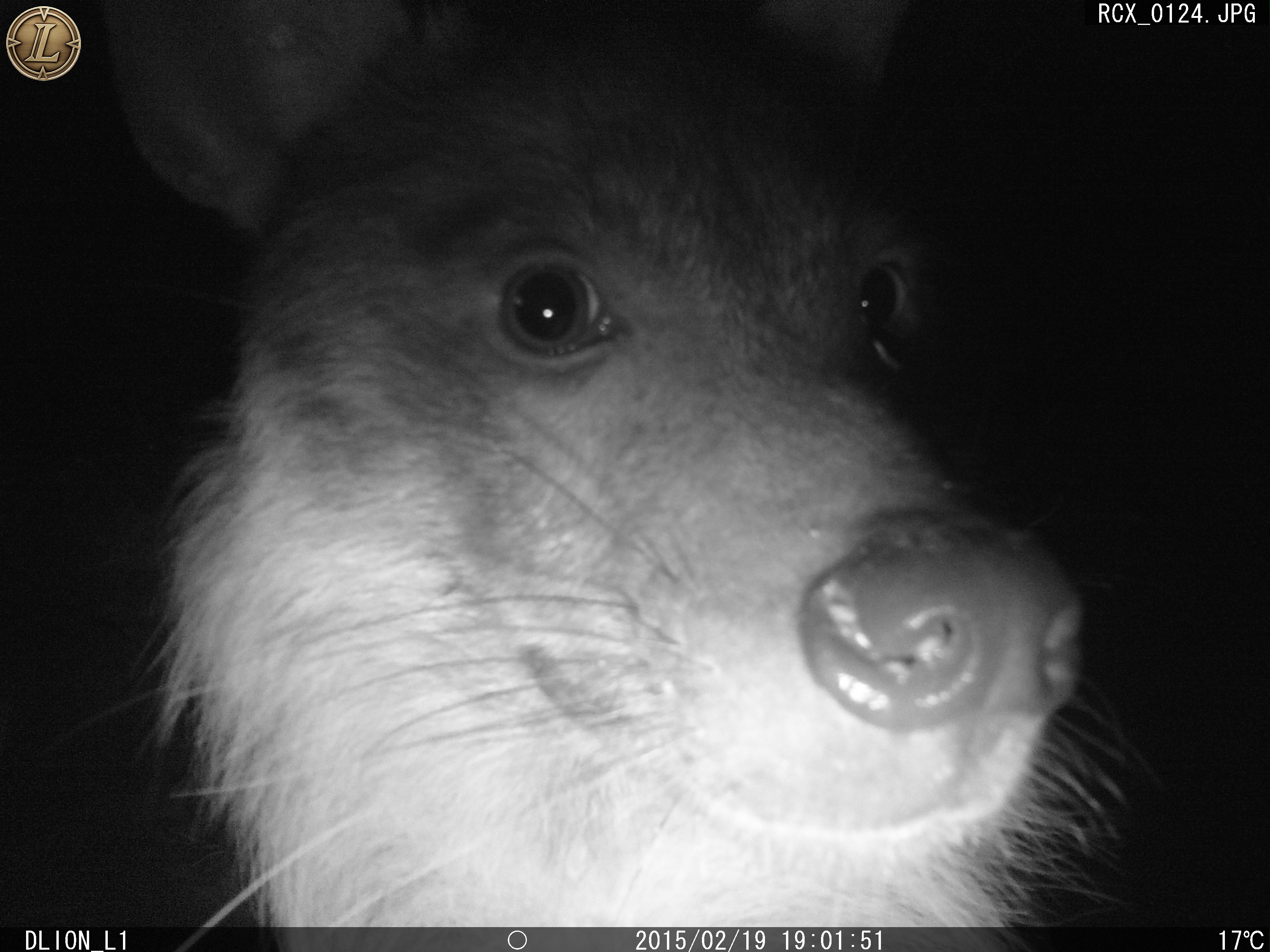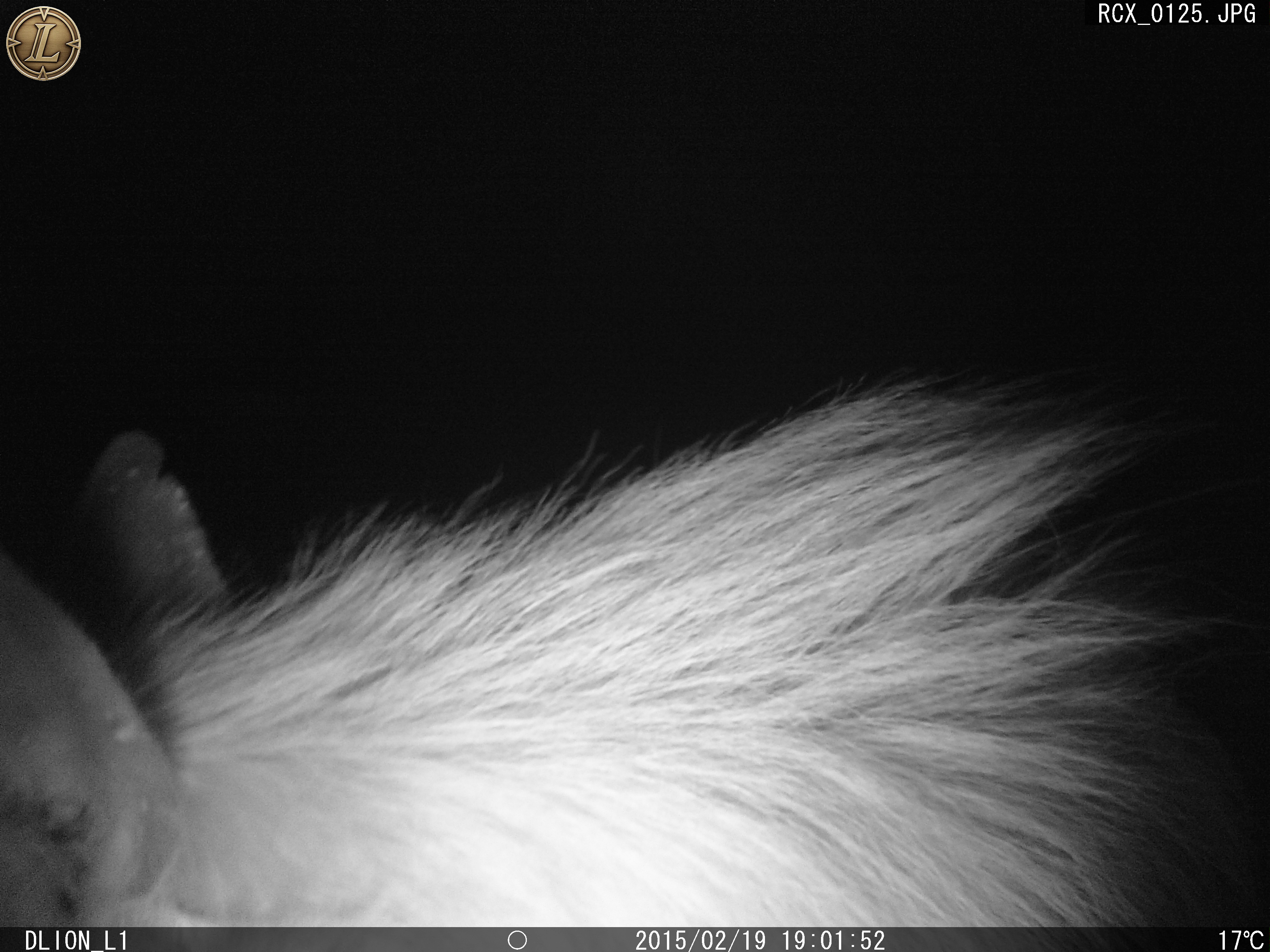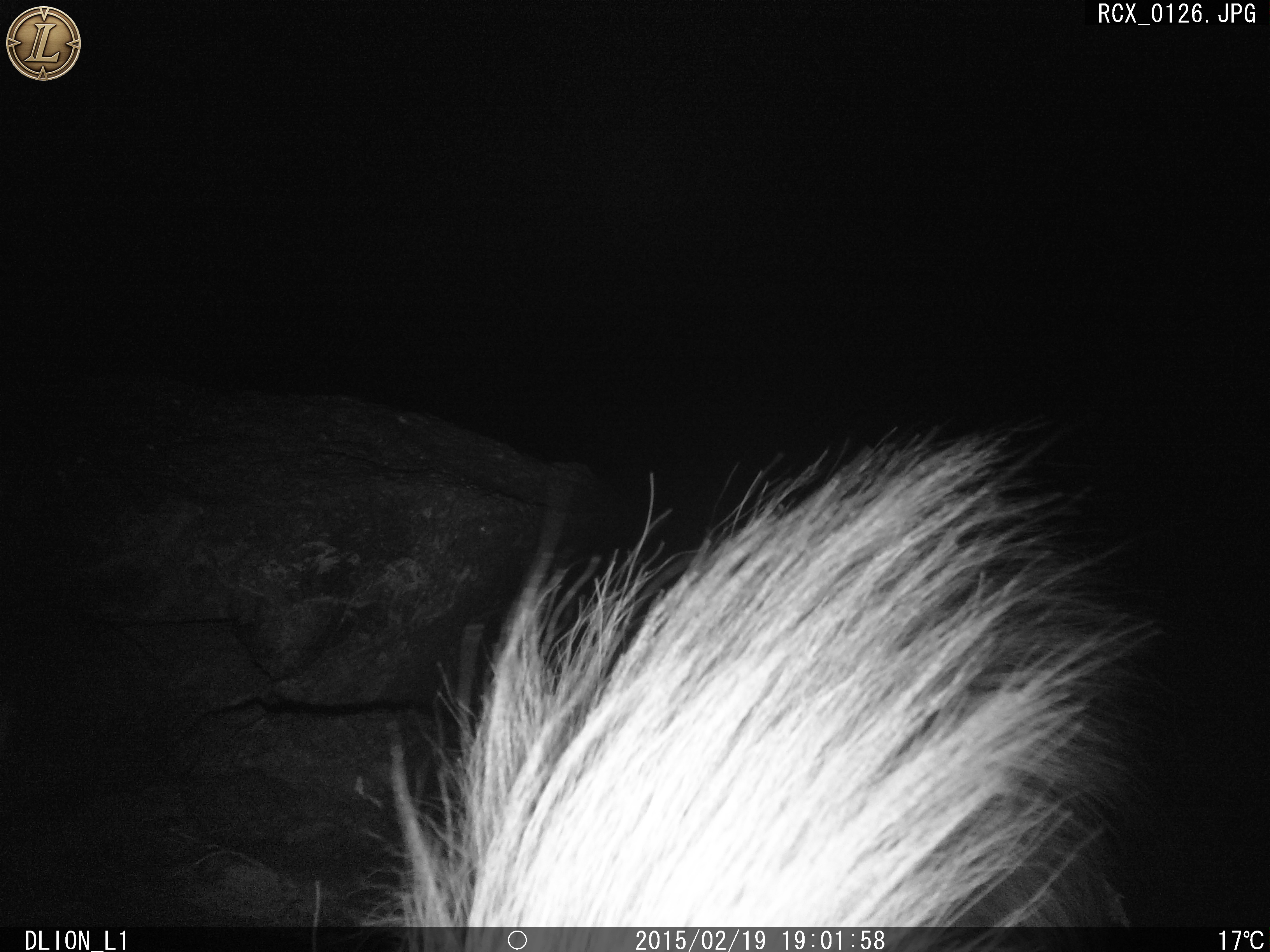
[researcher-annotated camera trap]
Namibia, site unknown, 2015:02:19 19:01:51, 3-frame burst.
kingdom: Animalia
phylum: Chordata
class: Mammalia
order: Carnivora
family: Hyaenidae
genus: Parahyaena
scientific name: Parahyaena brunnea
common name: brown hyena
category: hyaena brunnea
Hyaena brunnea (brown hyena) (Parahyaena brunnea).